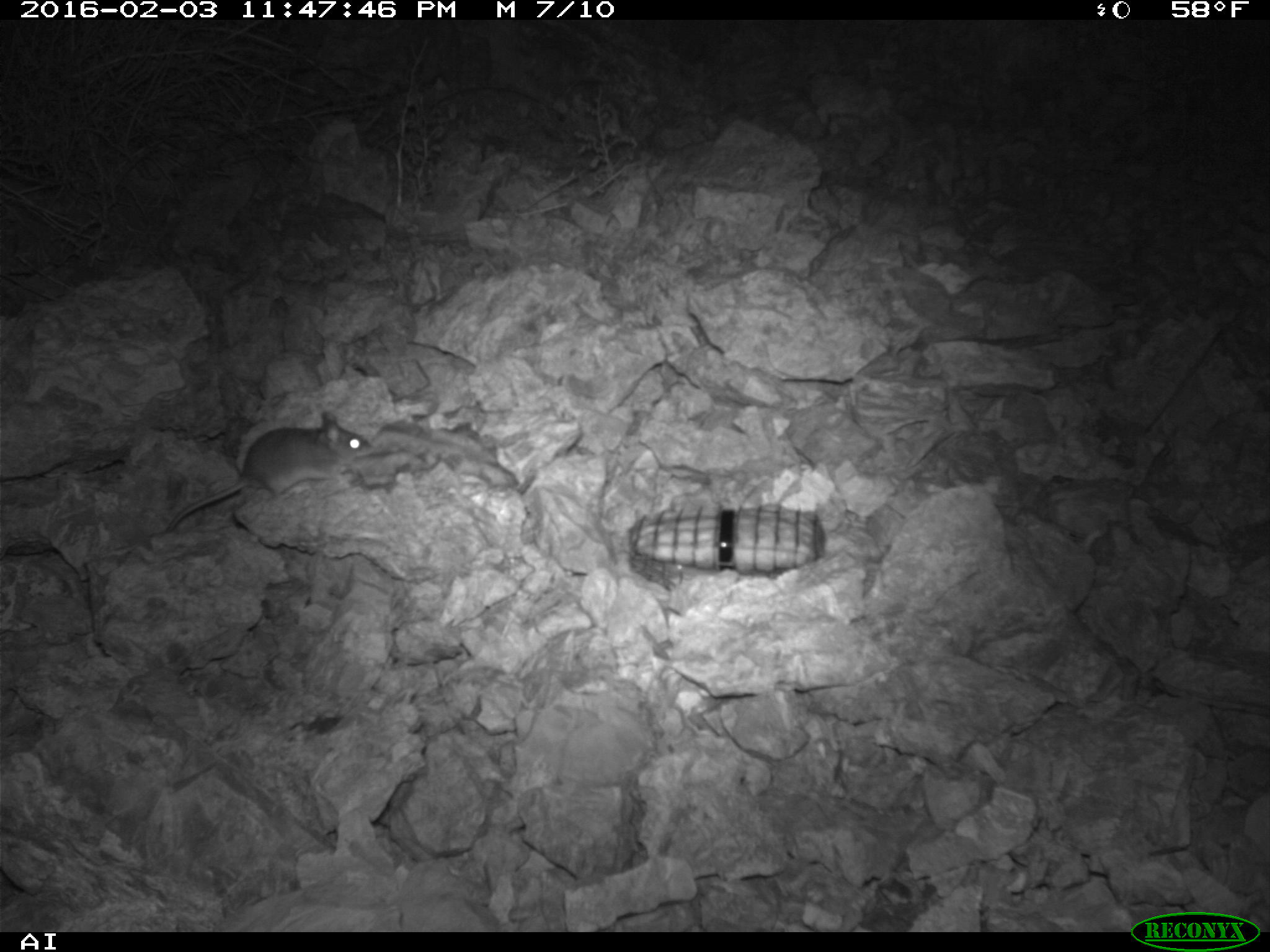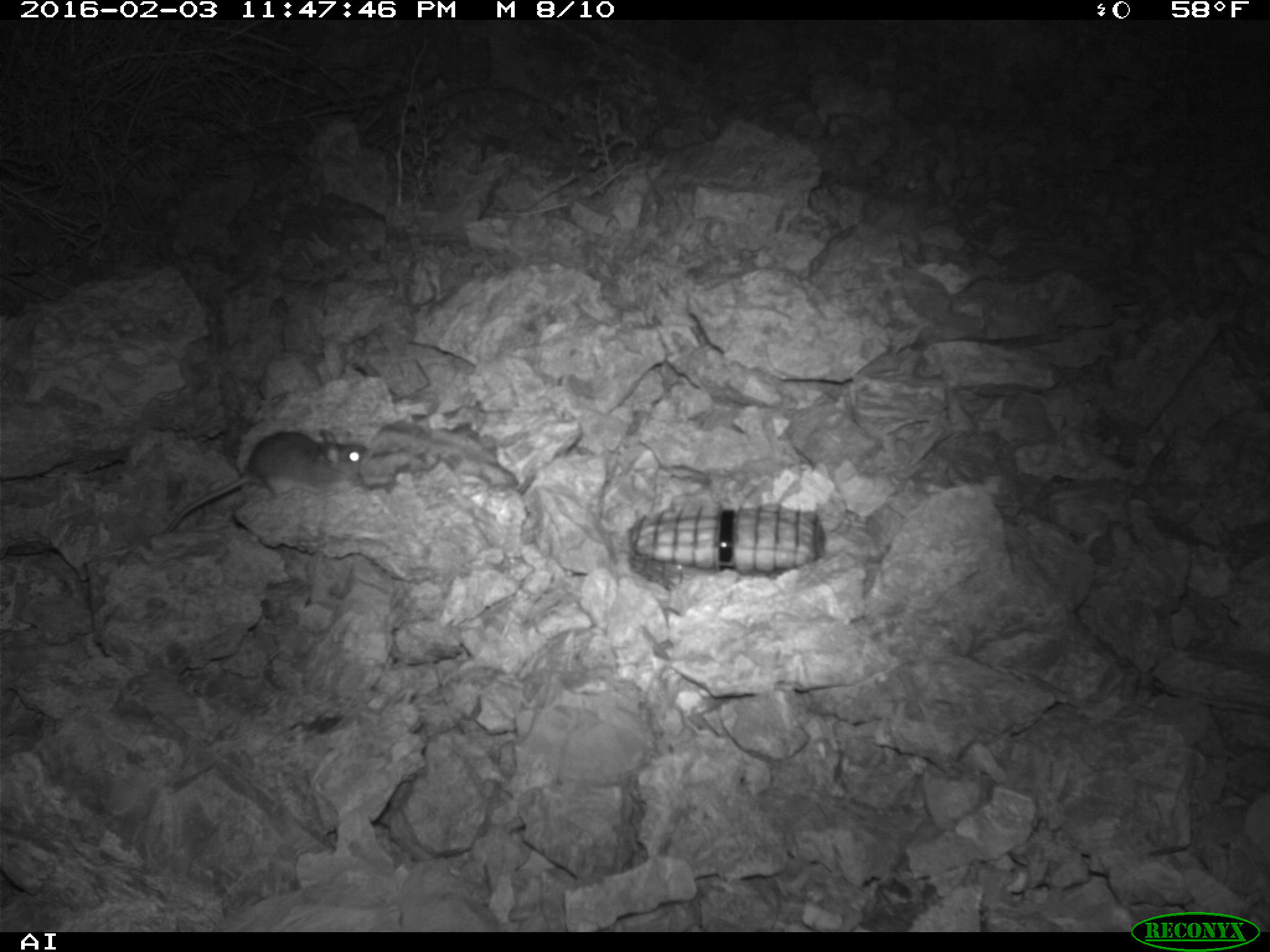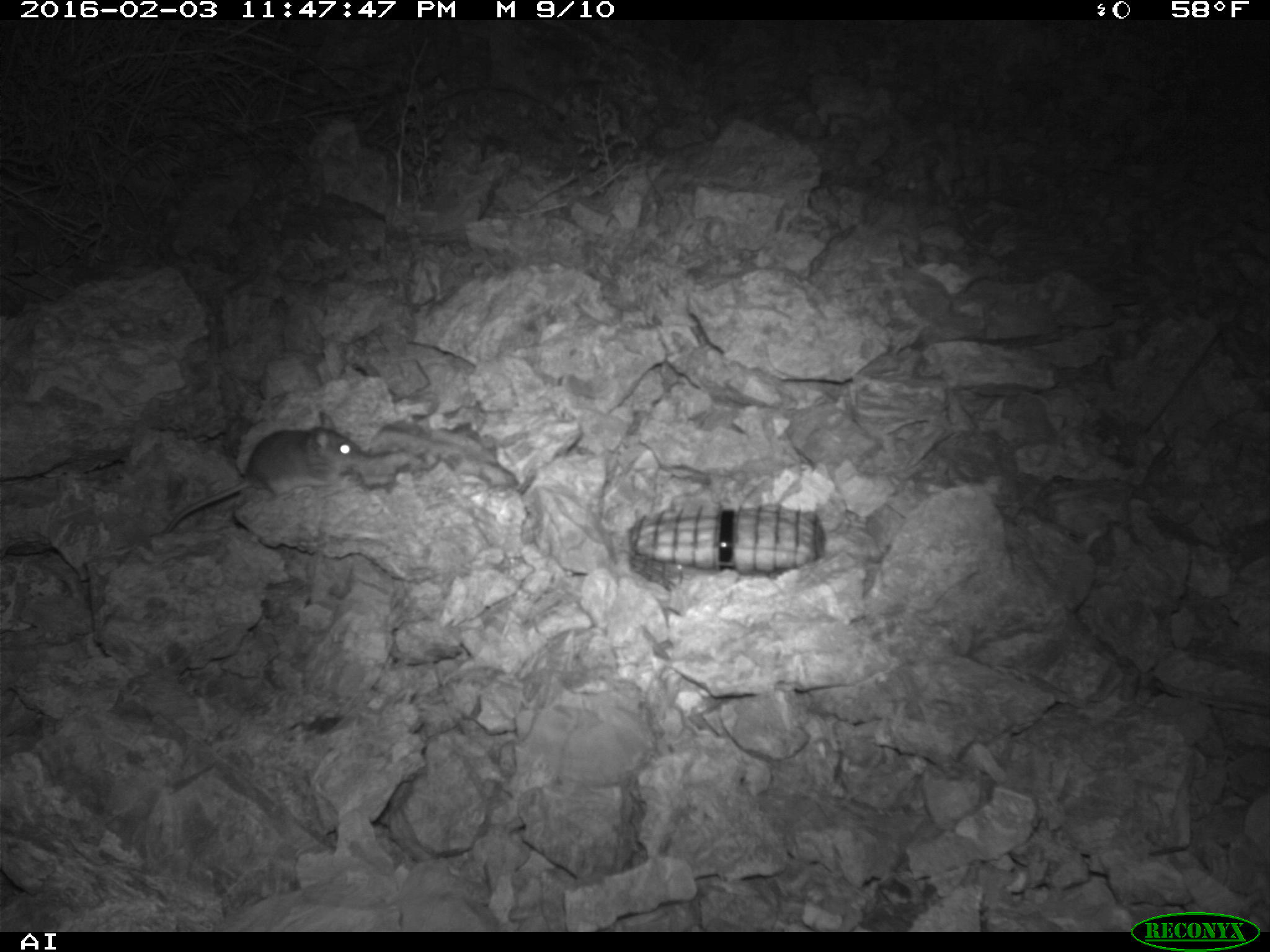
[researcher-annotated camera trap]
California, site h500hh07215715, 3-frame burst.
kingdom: Animalia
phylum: Chordata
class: Mammalia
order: Rodentia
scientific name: Rodentia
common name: rodent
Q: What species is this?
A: Rodent (Rodentia).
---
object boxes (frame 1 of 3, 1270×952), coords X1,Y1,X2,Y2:
rodent: 165,413,370,532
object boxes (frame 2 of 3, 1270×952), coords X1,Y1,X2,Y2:
rodent: 166,430,370,534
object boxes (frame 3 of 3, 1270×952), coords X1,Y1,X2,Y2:
rodent: 161,411,365,534